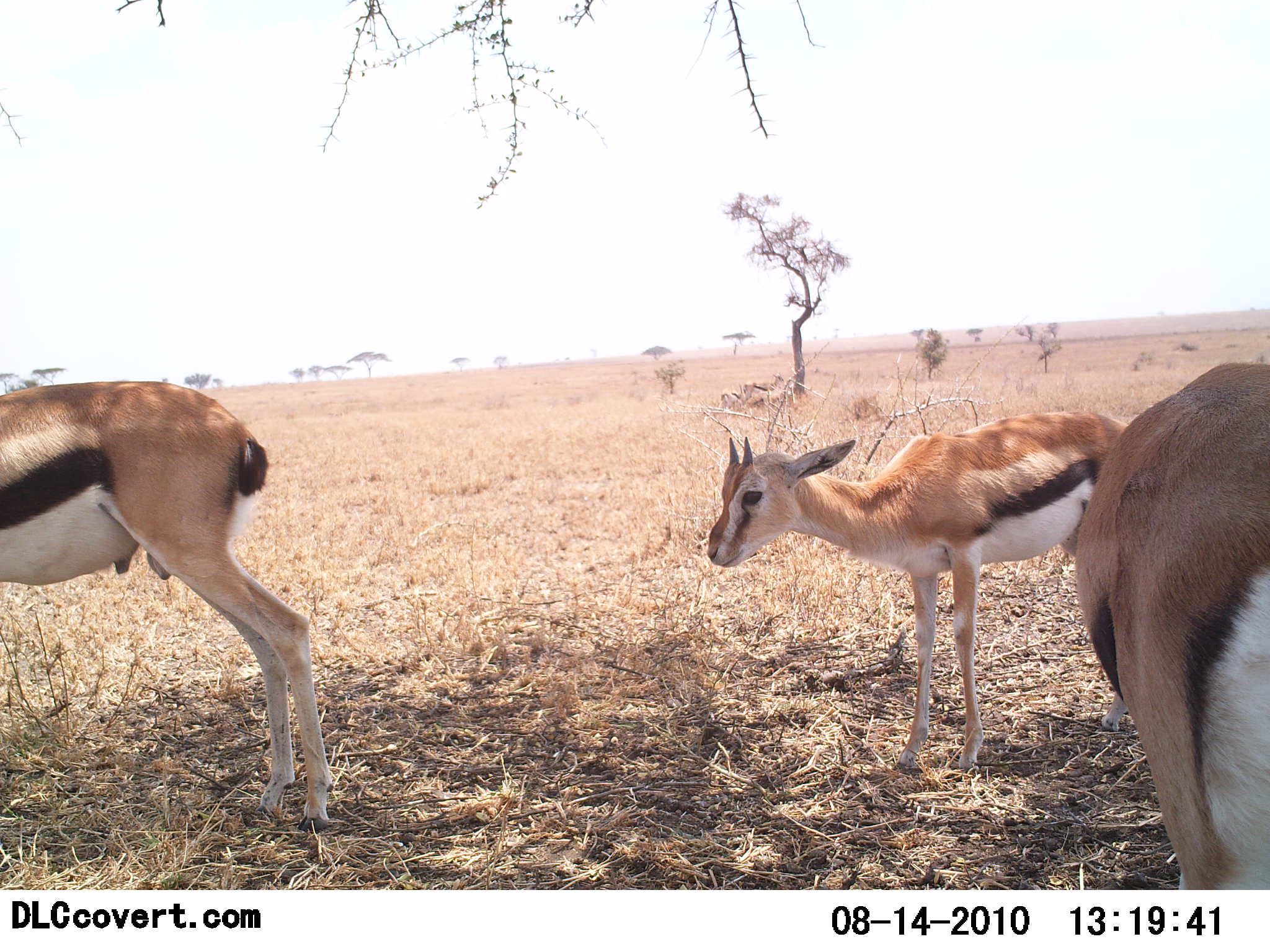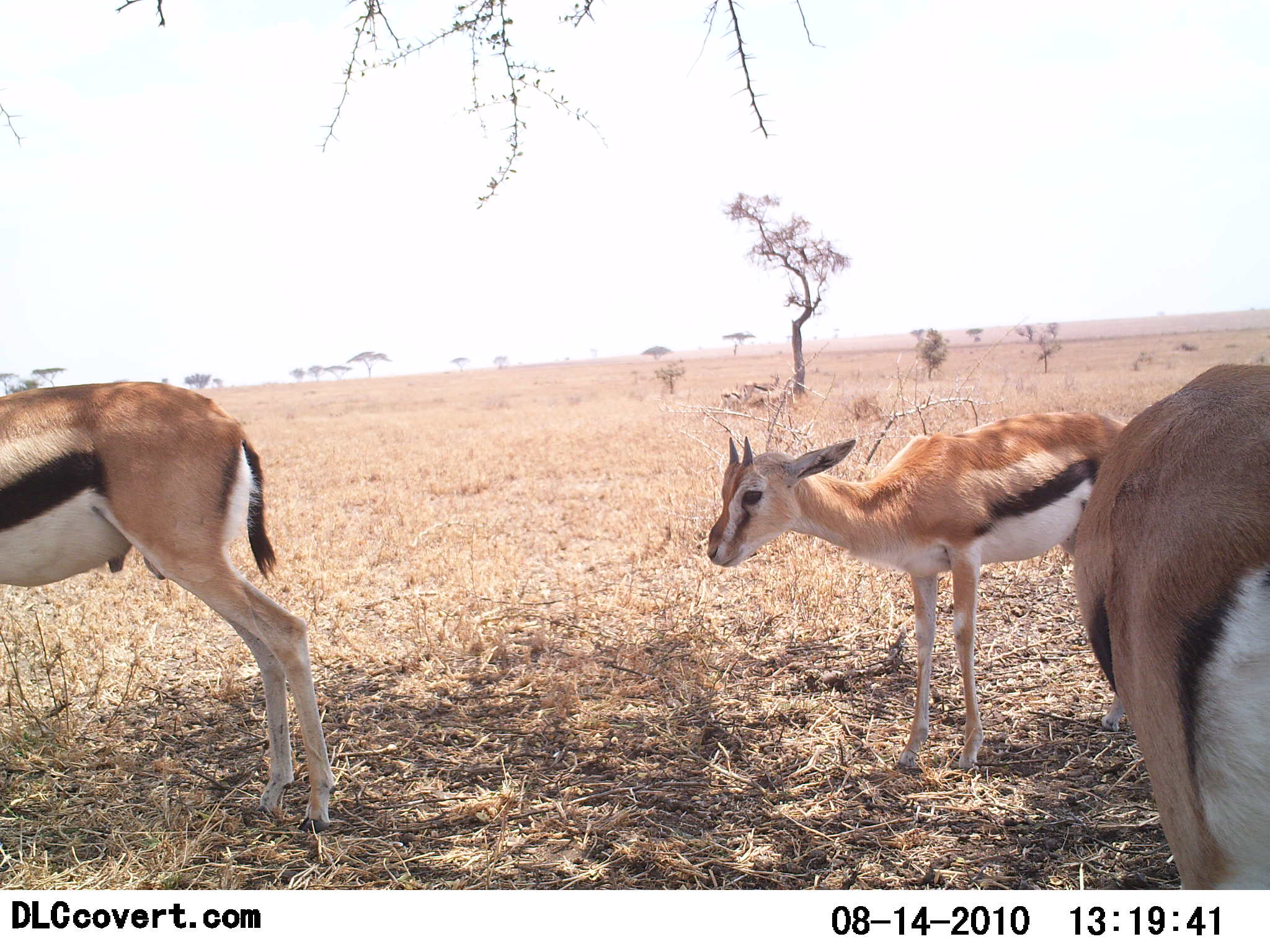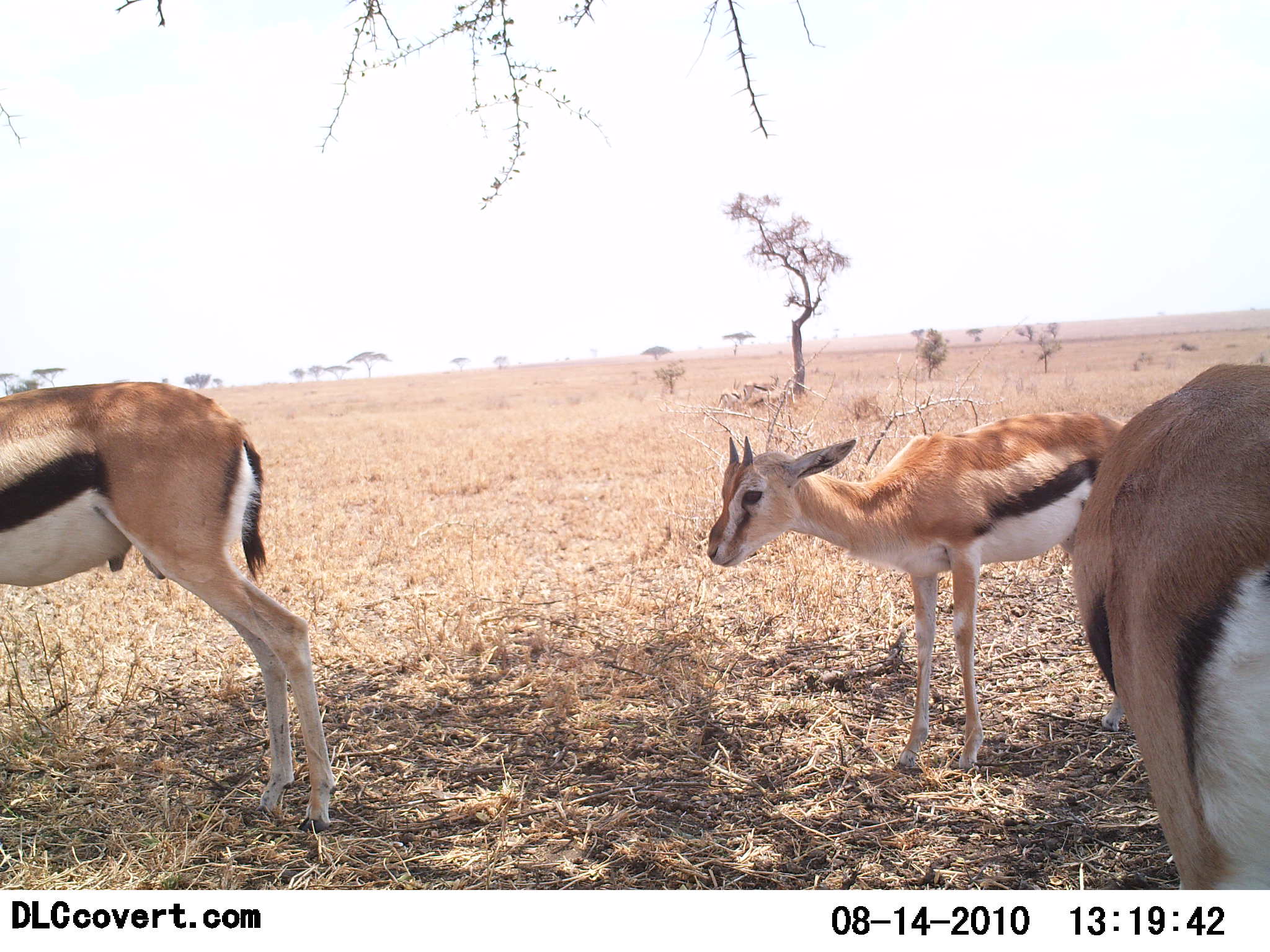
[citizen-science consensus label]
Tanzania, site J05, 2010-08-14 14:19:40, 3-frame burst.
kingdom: Animalia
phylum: Chordata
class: Mammalia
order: Artiodactyla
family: Bovidae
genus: Eudorcas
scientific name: Eudorcas thomsonii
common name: thomson's gazelle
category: gazellethomsons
Gazellethomsons (thomson's gazelle) (Eudorcas thomsonii), count 3. Behavior (volunteer vote fractions): standing 92%, resting 15%, moving 0%, interacting 0%. Young present (vote fraction): 54%. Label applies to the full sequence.